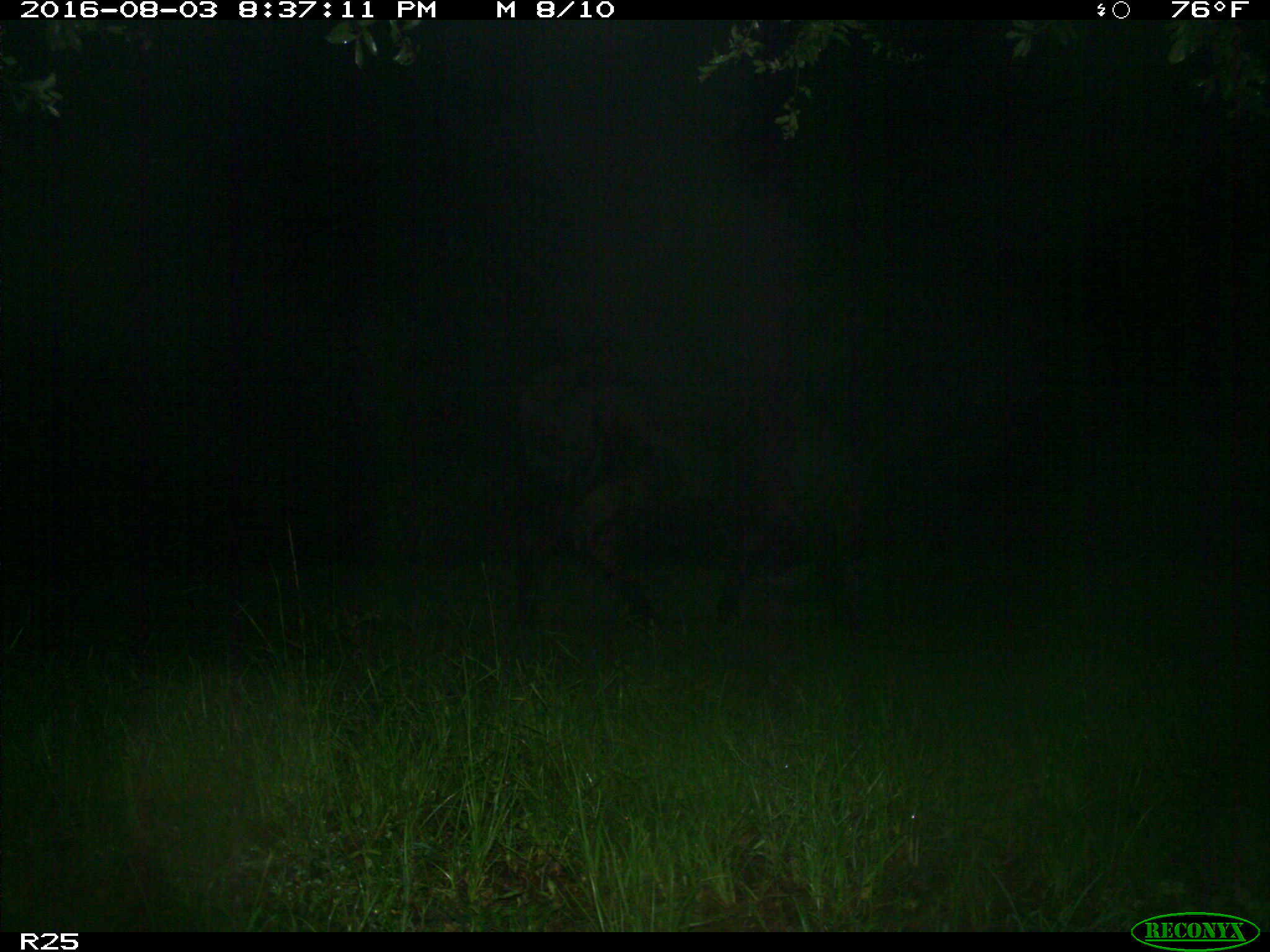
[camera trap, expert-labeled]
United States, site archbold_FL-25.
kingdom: Animalia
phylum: Chordata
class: Mammalia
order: Artiodactyla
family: Bovidae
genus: Bos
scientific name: Bos taurus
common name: domestic cow